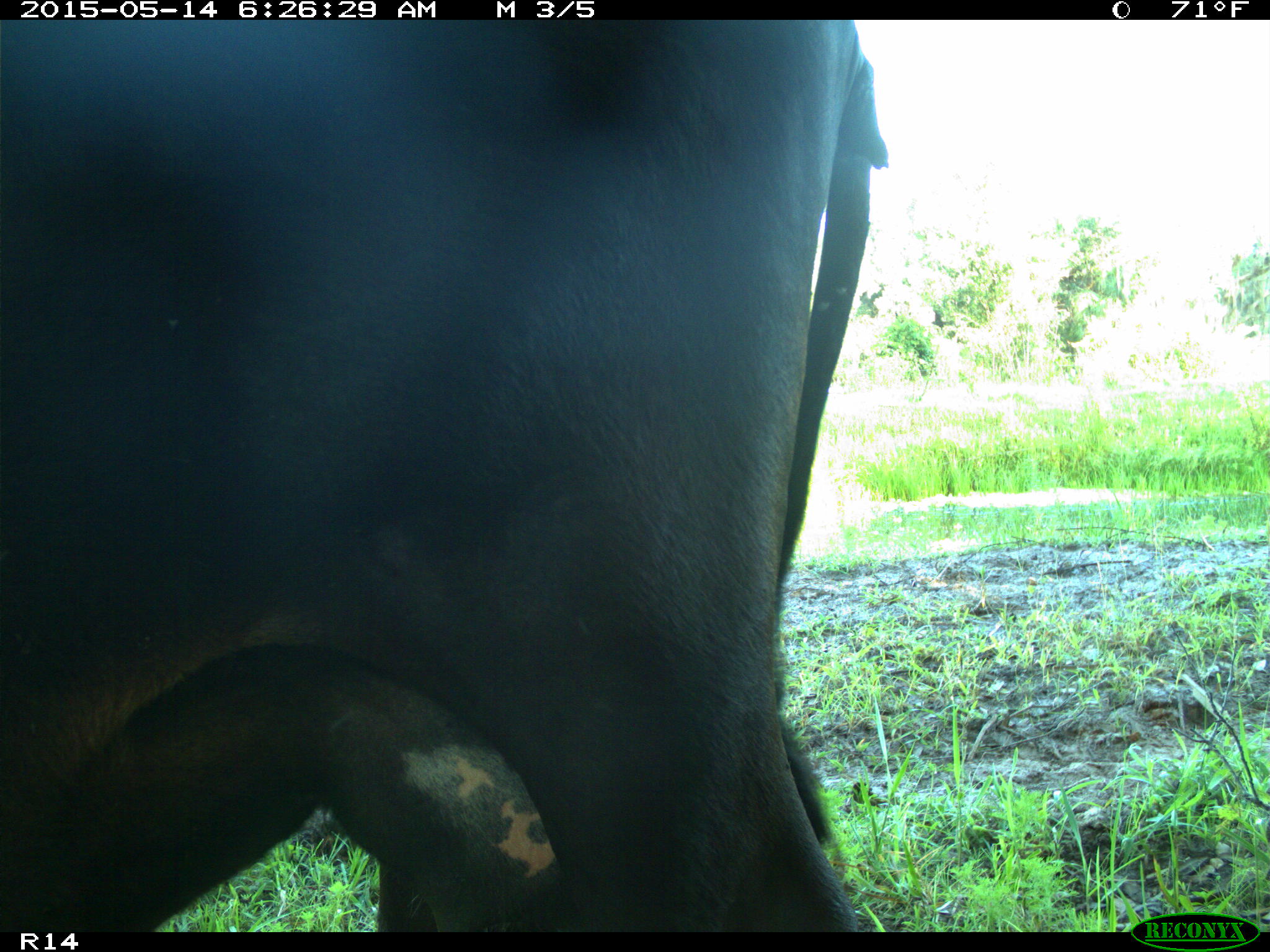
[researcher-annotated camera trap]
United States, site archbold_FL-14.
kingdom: Animalia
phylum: Chordata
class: Mammalia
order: Artiodactyla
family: Bovidae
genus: Bos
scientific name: Bos taurus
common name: domestic cow